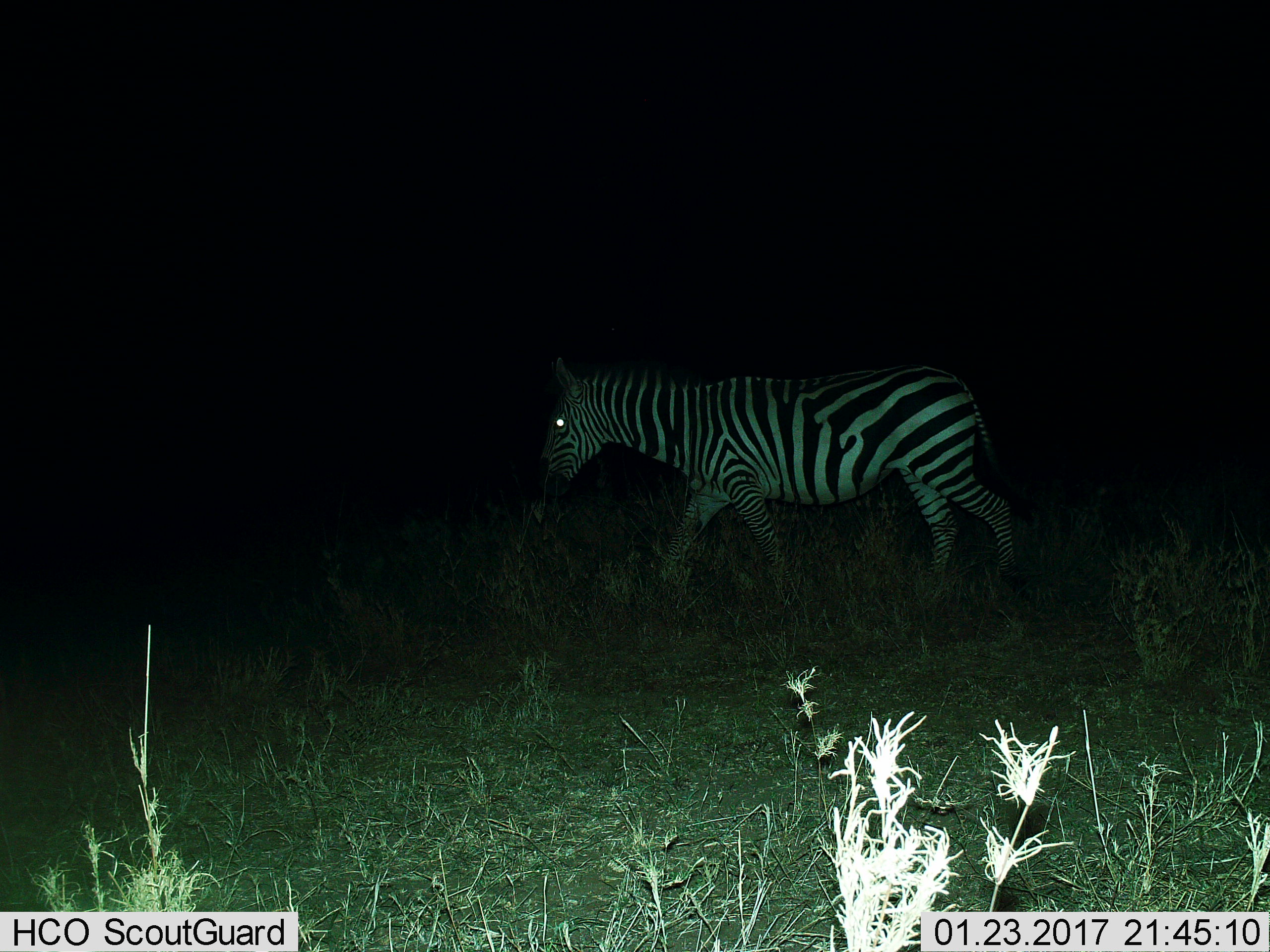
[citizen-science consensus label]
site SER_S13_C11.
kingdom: Animalia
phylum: Chordata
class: Mammalia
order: Perissodactyla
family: Equidae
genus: Equus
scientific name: Equus quagga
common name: plains zebra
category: zebraplains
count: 1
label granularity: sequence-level